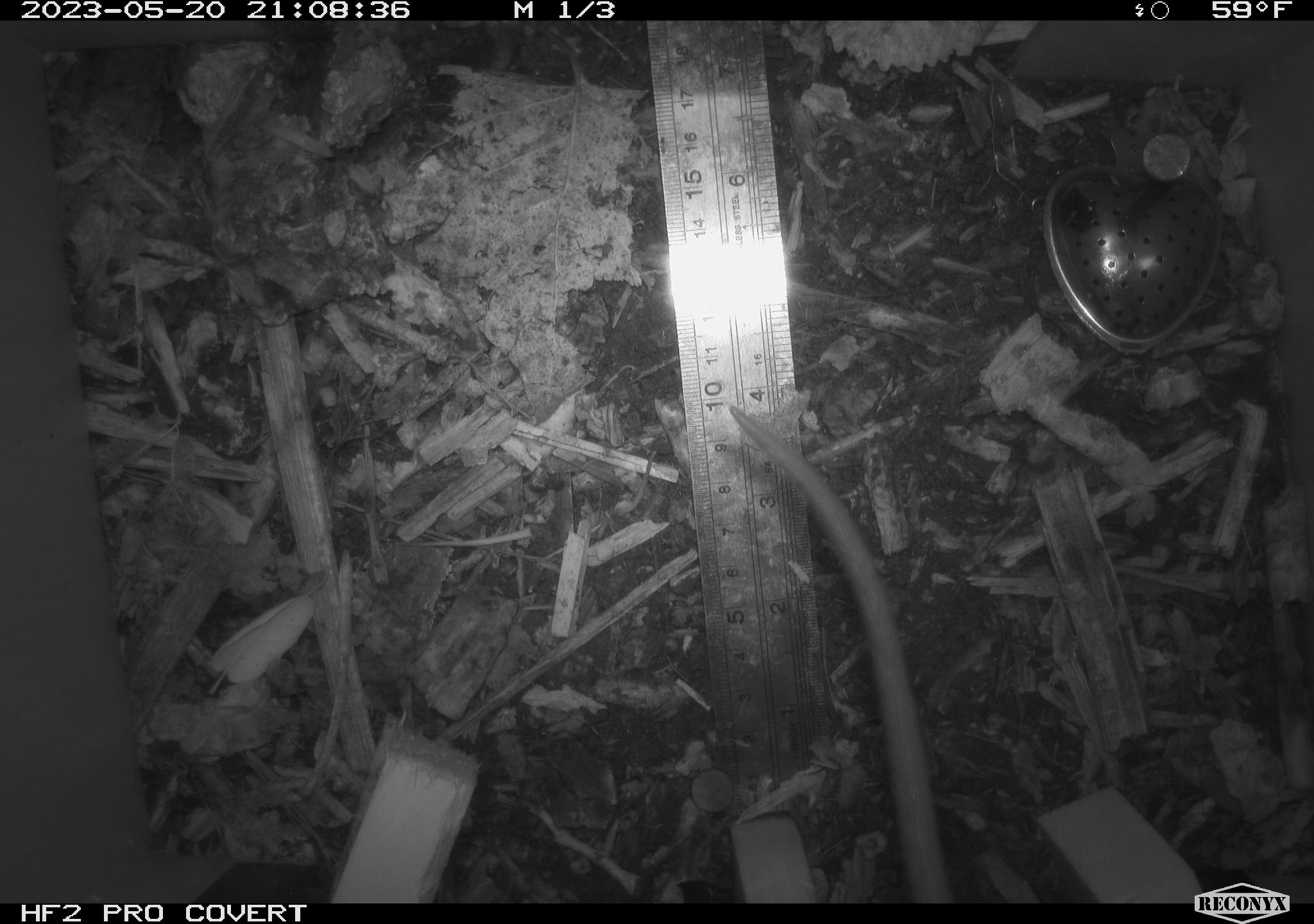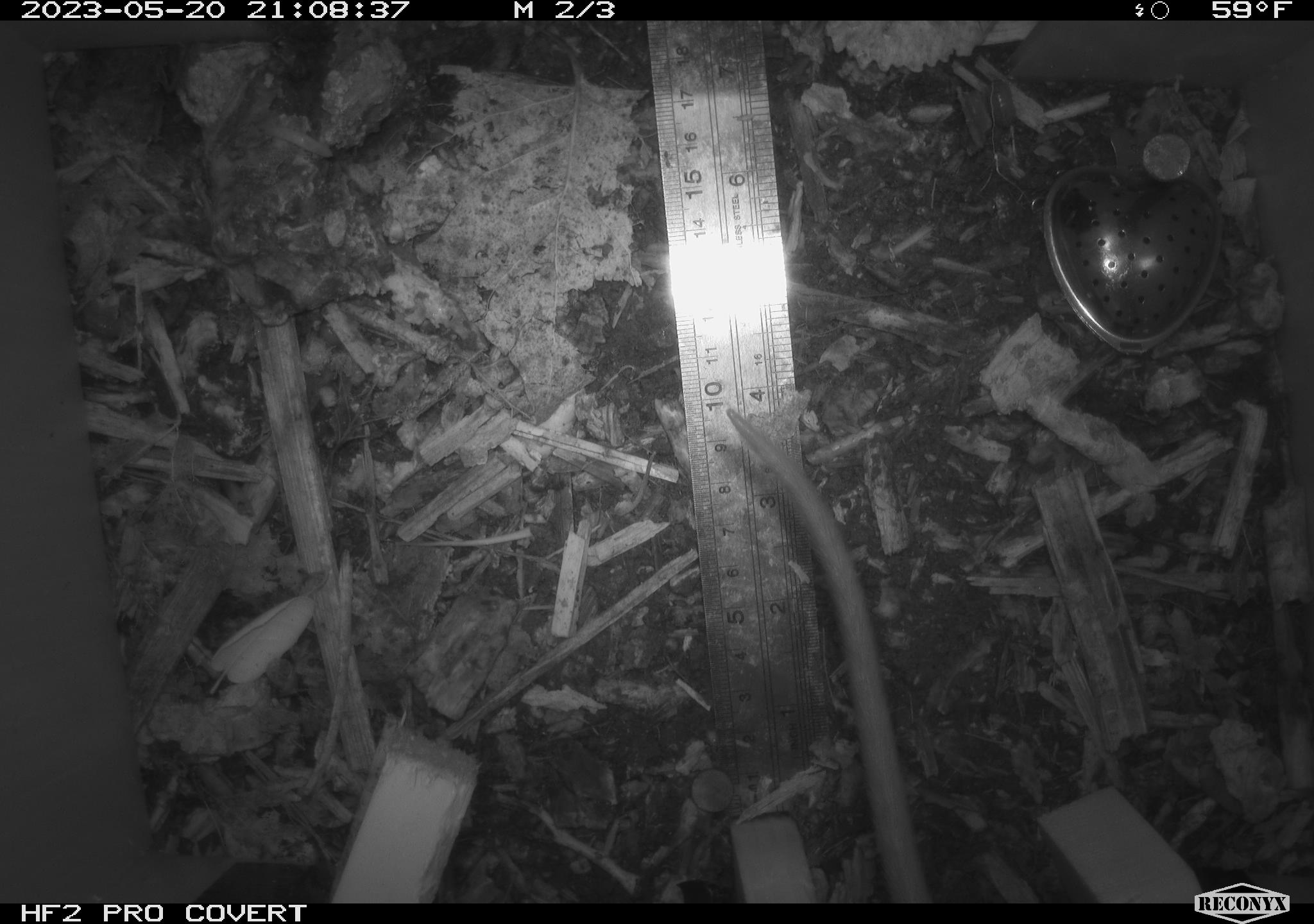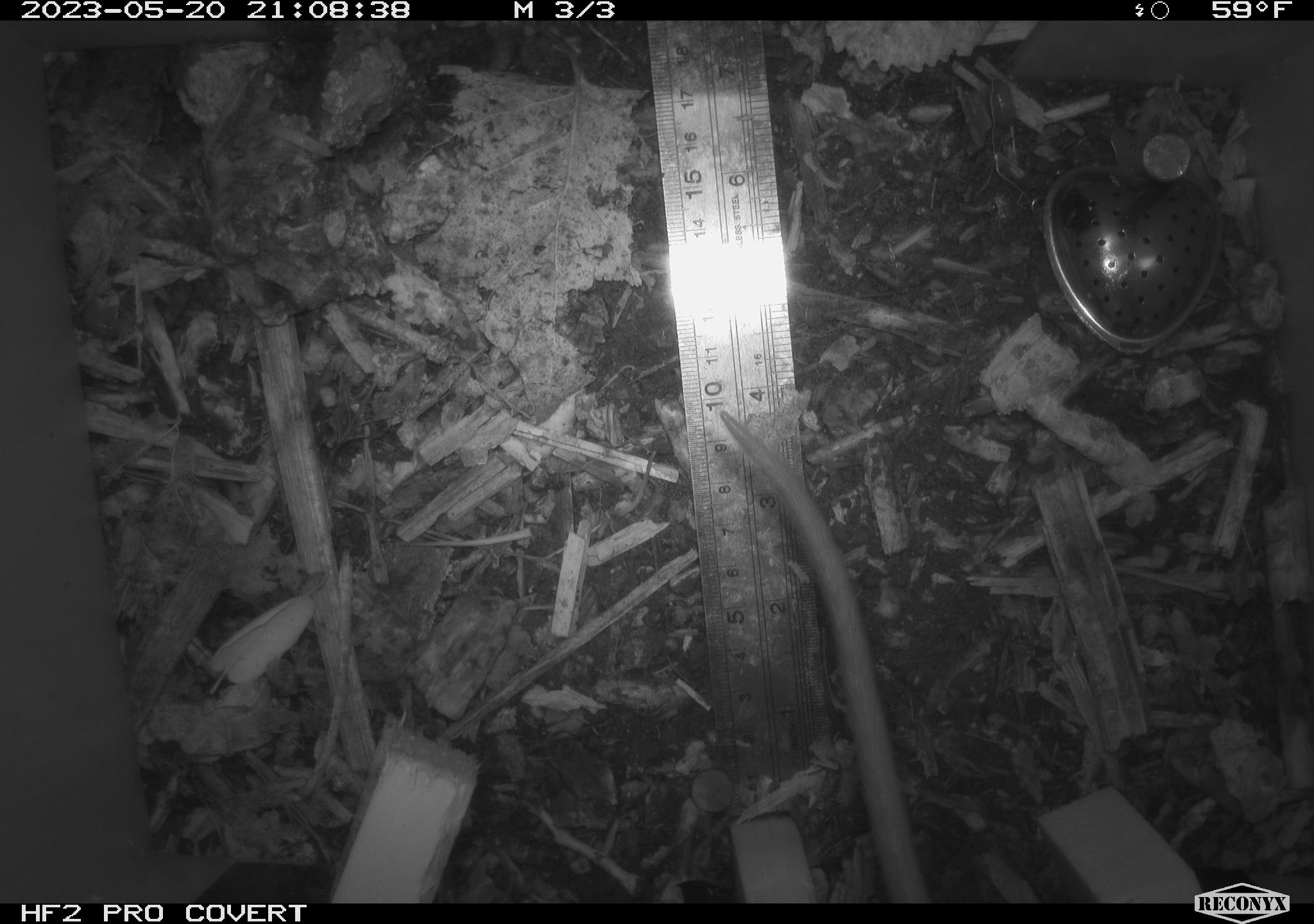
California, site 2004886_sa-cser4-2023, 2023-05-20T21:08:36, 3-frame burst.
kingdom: Animalia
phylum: Chordata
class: Mammalia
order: Rodentia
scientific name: Rodentia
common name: woodrat or rat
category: woodrat or rat species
Woodrat or rat species (woodrat or rat) (Rodentia).